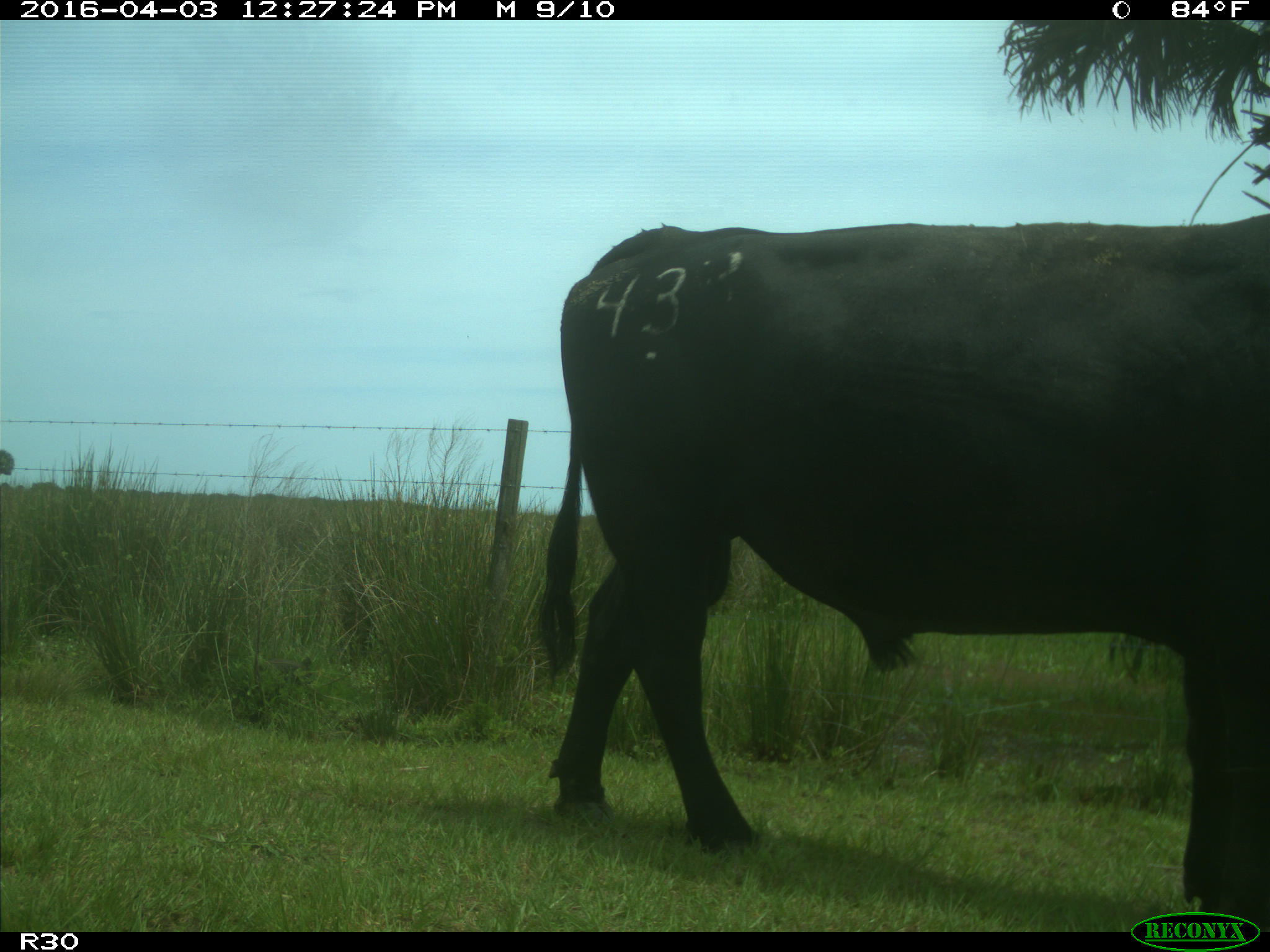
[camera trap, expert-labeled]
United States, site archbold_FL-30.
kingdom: Animalia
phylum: Chordata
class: Mammalia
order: Artiodactyla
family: Bovidae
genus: Bos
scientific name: Bos taurus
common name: domestic cow